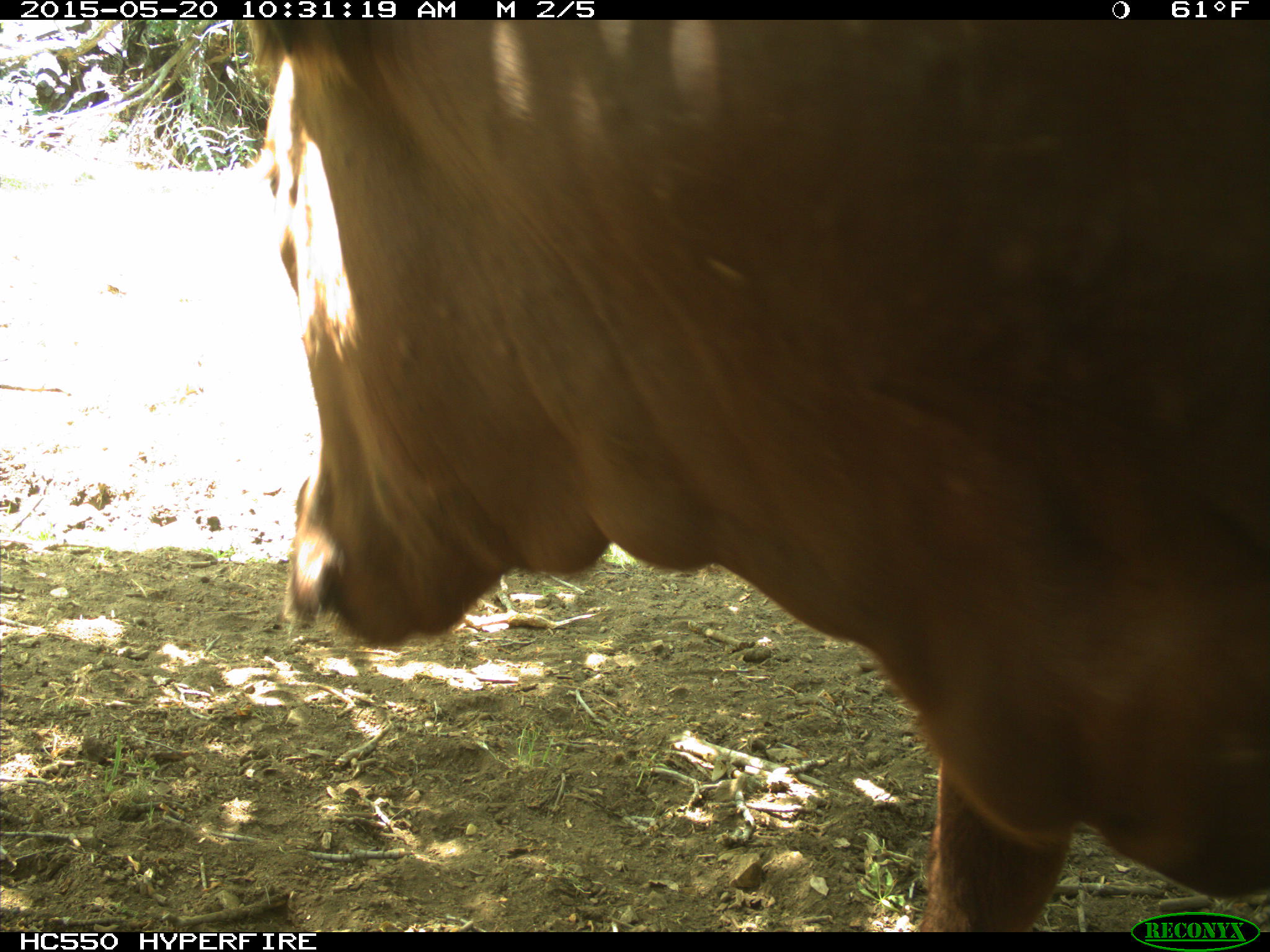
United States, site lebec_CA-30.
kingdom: Animalia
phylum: Chordata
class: Mammalia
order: Artiodactyla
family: Bovidae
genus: Bos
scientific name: Bos taurus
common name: domestic cow